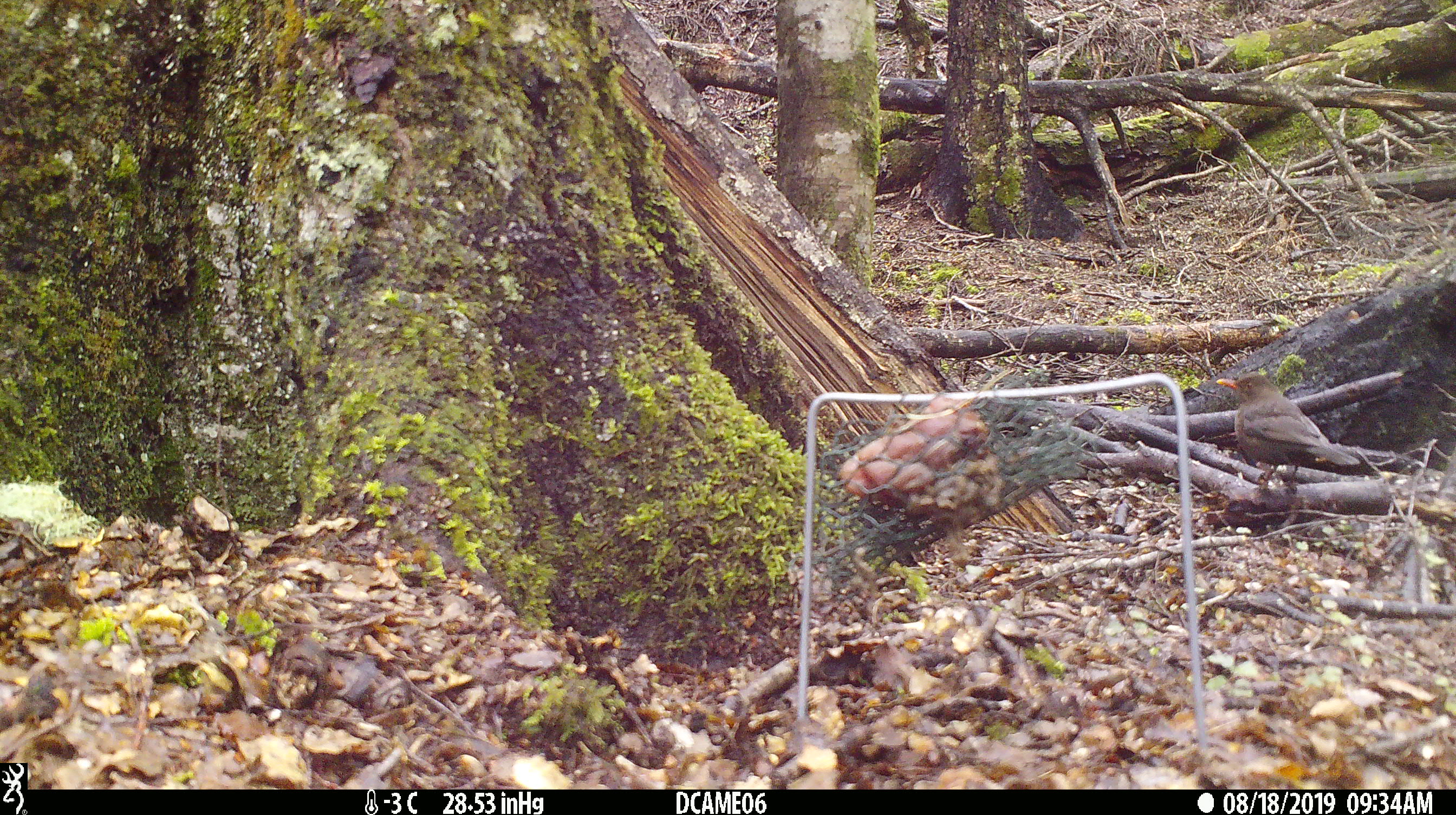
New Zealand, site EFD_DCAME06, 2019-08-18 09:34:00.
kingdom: Animalia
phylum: Chordata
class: Aves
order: Passeriformes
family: Turdidae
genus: Turdus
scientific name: Turdus merula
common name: eurasian blackbird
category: blackbird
Blackbird (eurasian blackbird) (Turdus merula).